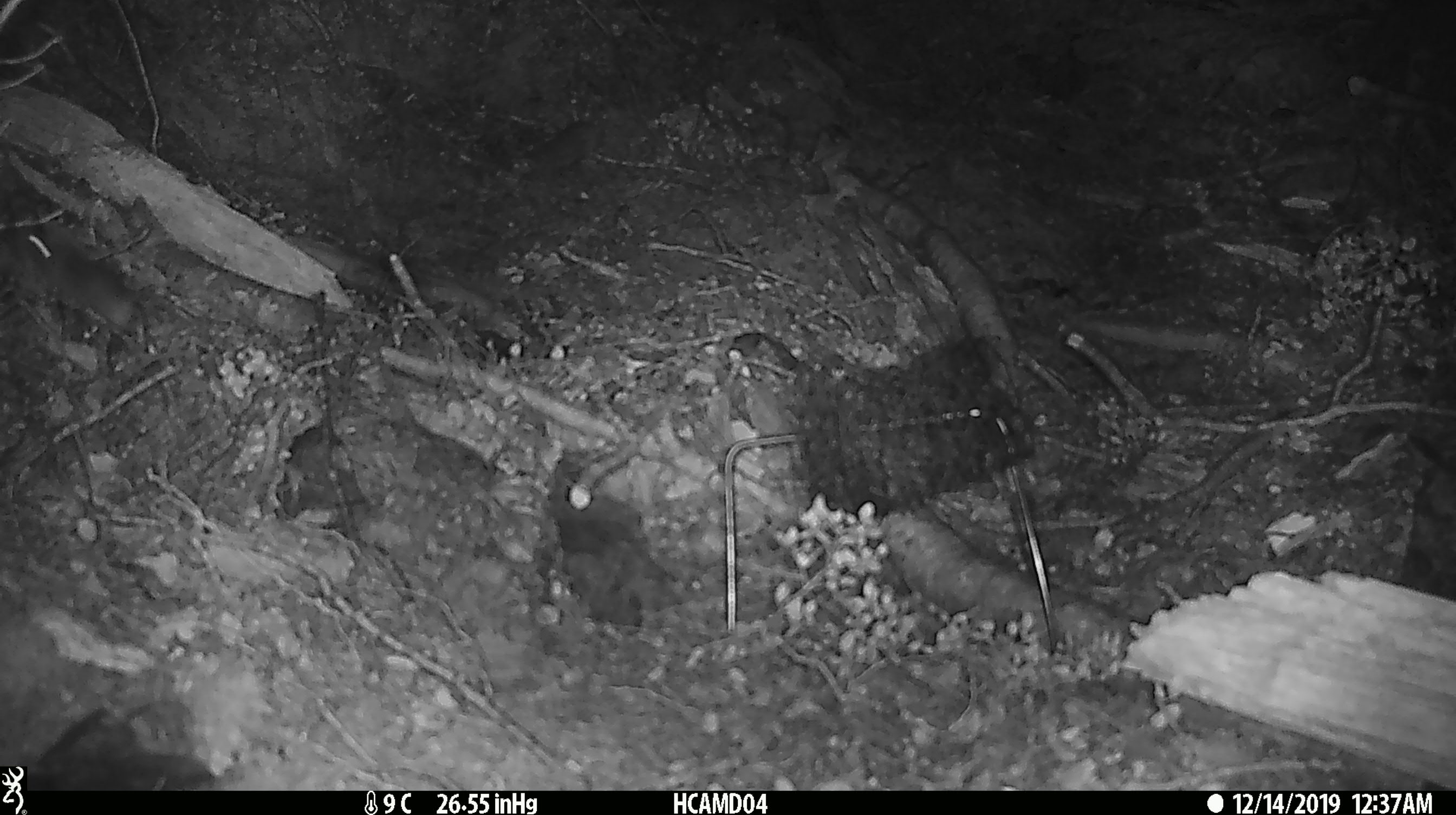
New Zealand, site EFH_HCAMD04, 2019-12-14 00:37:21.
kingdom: Animalia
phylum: Chordata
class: Mammalia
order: Rodentia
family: Muridae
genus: Mus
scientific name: Mus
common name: mouse